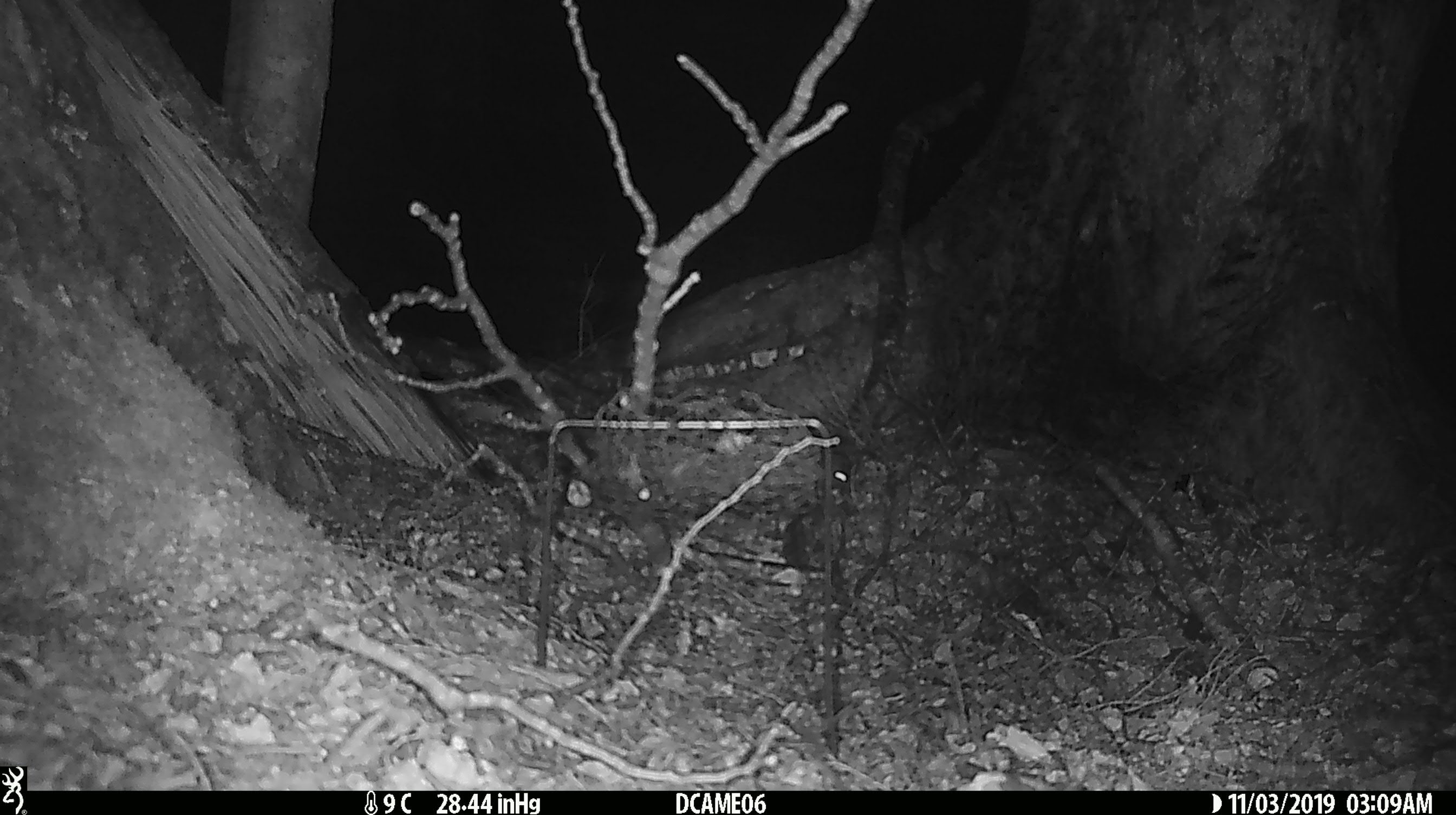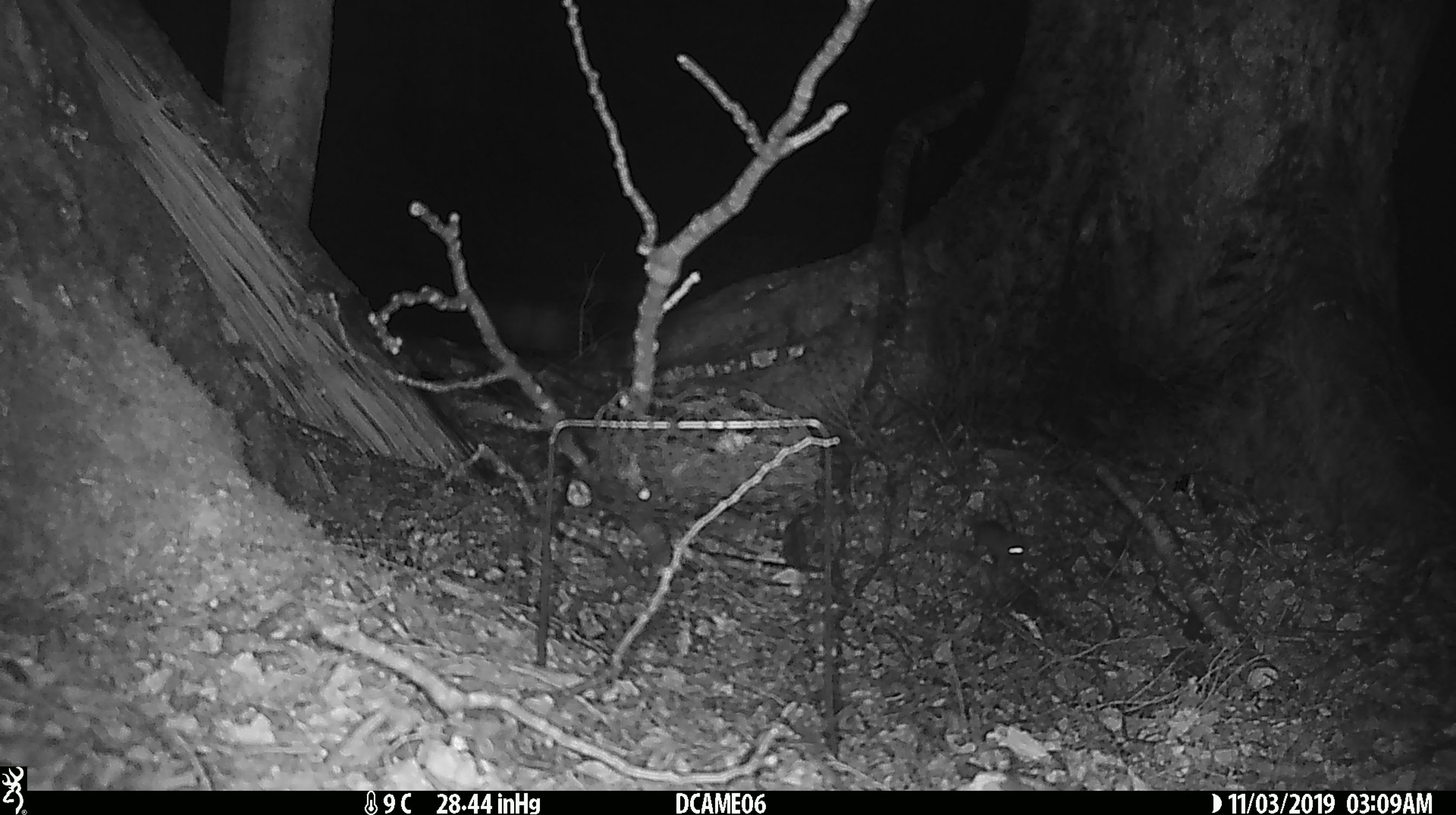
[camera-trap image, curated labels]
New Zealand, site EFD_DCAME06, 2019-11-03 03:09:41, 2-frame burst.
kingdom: Animalia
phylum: Chordata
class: Mammalia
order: Rodentia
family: Muridae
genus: Mus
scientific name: Mus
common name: mouse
Mouse (Mus).